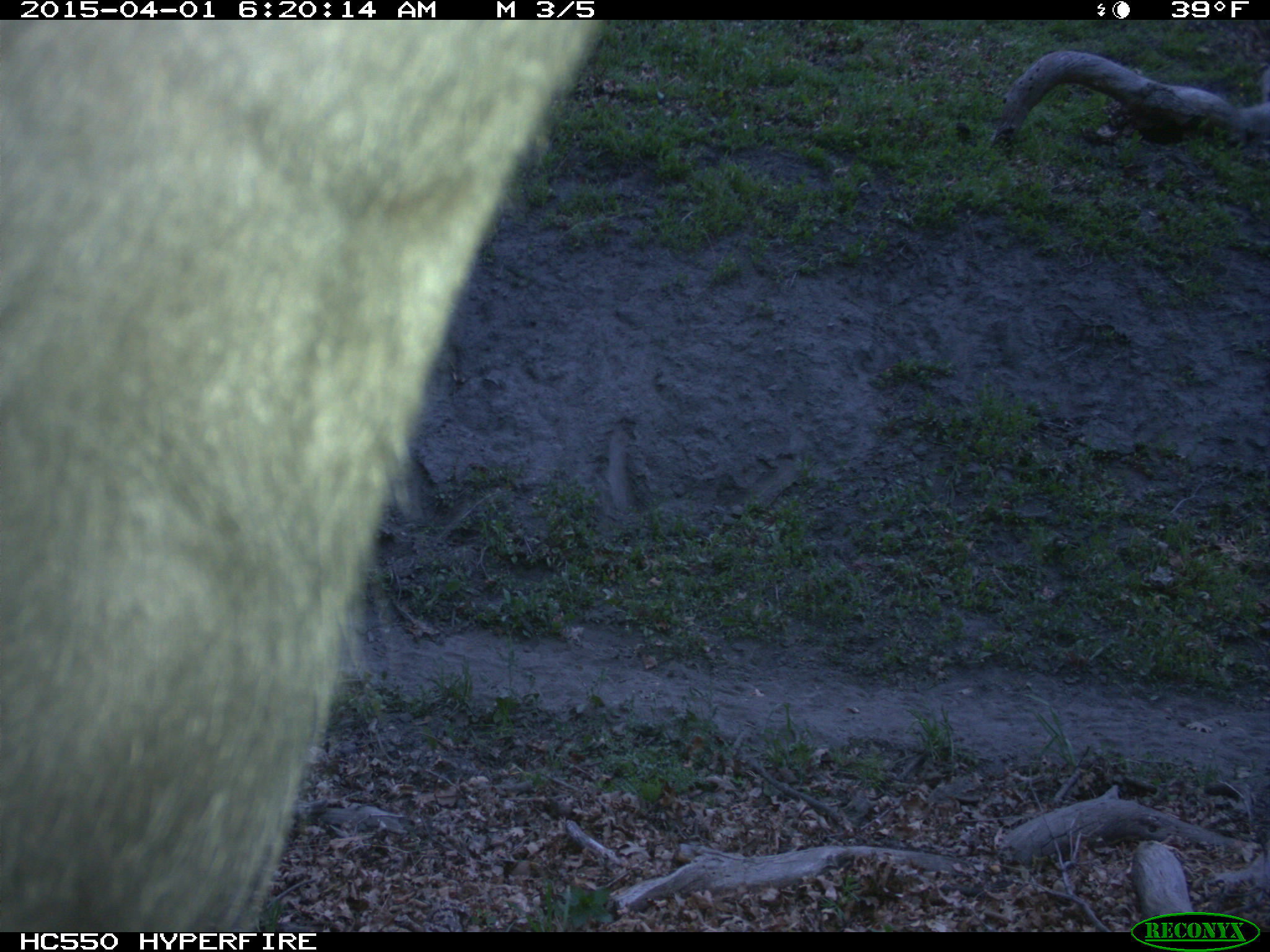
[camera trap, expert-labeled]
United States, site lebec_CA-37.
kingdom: Animalia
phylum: Chordata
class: Mammalia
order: Artiodactyla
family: Bovidae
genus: Bos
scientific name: Bos taurus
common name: domestic cow